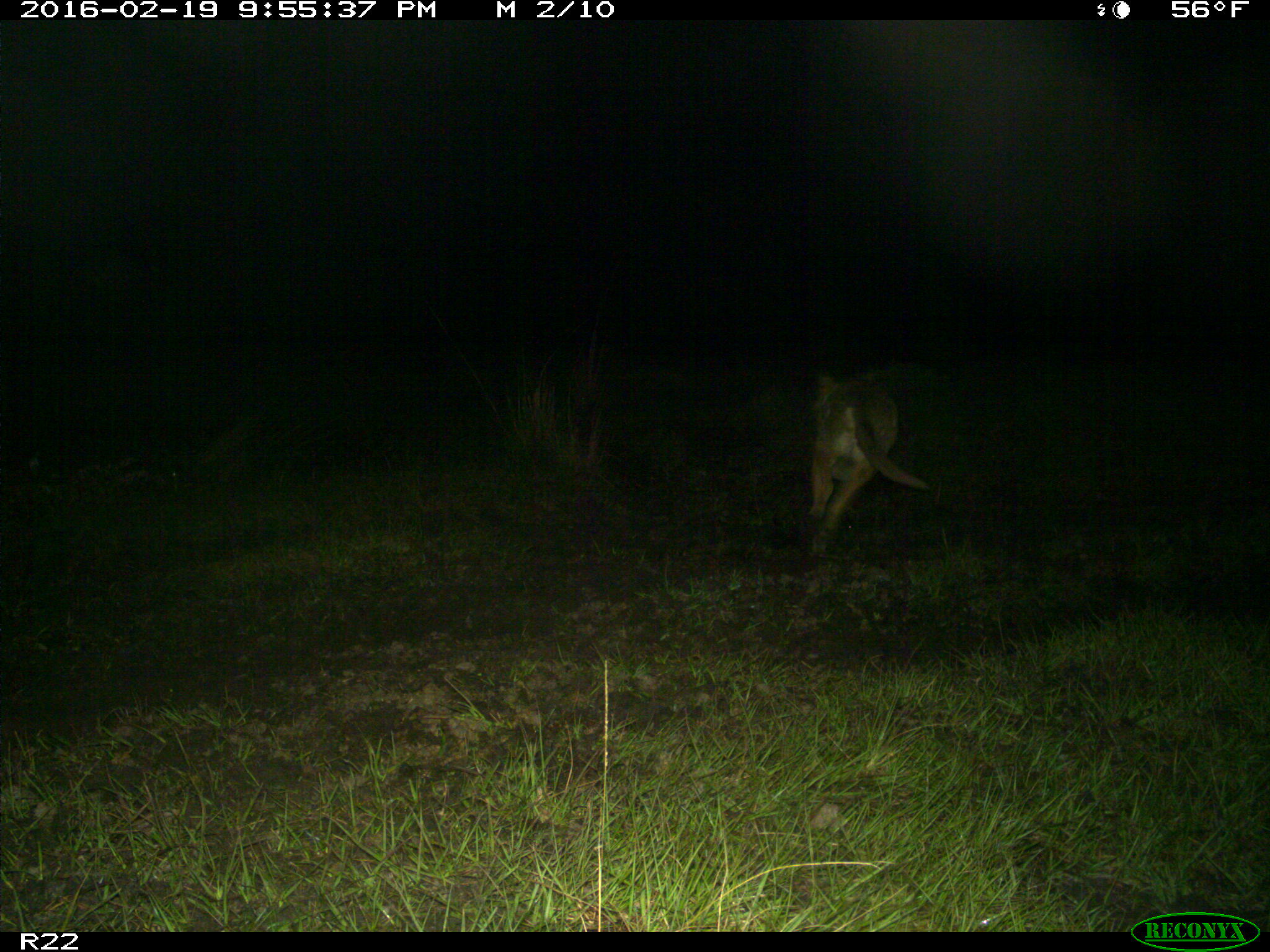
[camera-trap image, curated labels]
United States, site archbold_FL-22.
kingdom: Animalia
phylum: Chordata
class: Mammalia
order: Carnivora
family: Canidae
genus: Canis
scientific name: Canis latrans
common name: coyote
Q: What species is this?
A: Canis latrans (coyote).